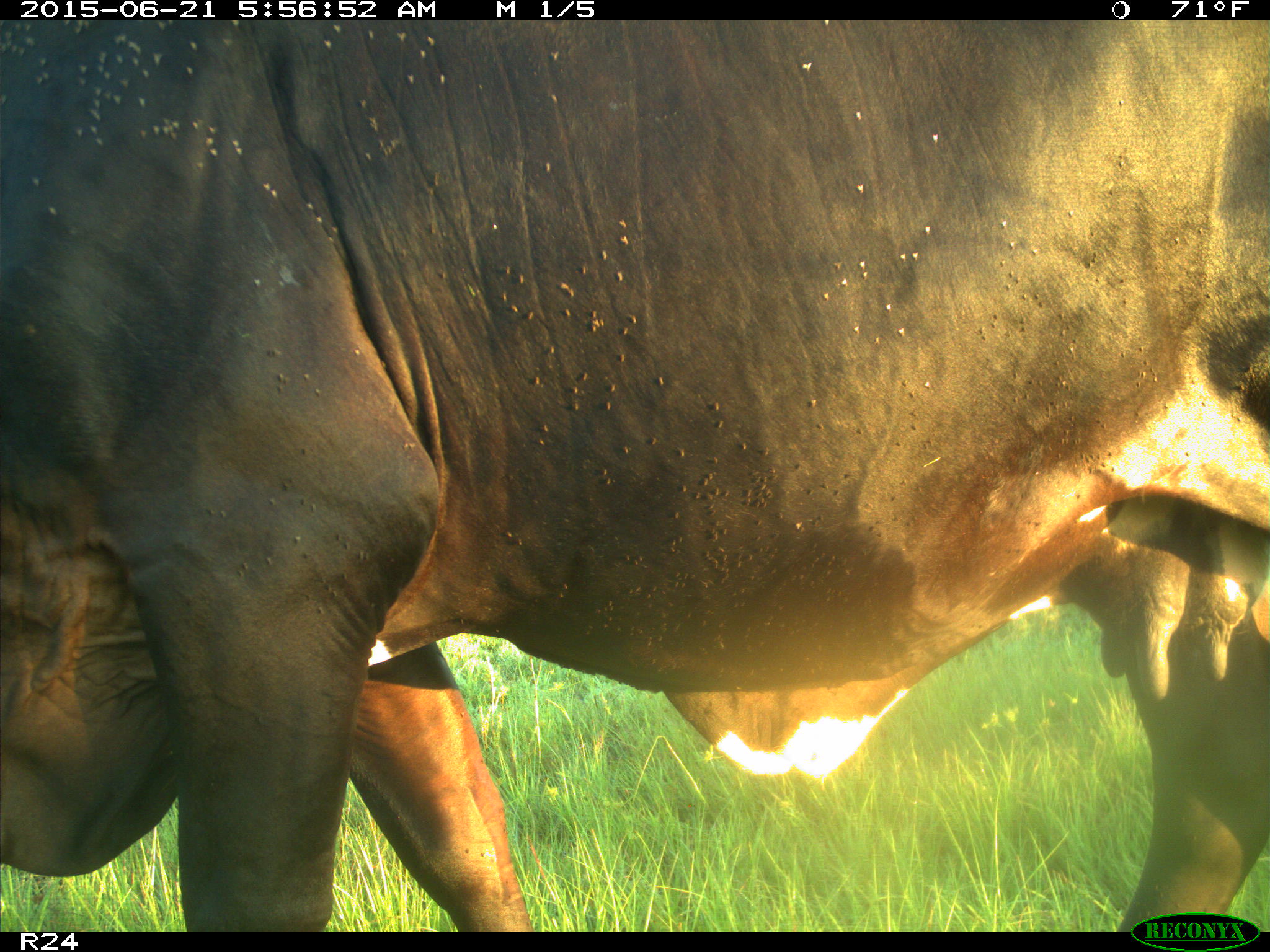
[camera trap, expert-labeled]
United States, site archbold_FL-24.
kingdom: Animalia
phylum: Chordata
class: Mammalia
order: Artiodactyla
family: Bovidae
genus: Bos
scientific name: Bos taurus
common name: domestic cow